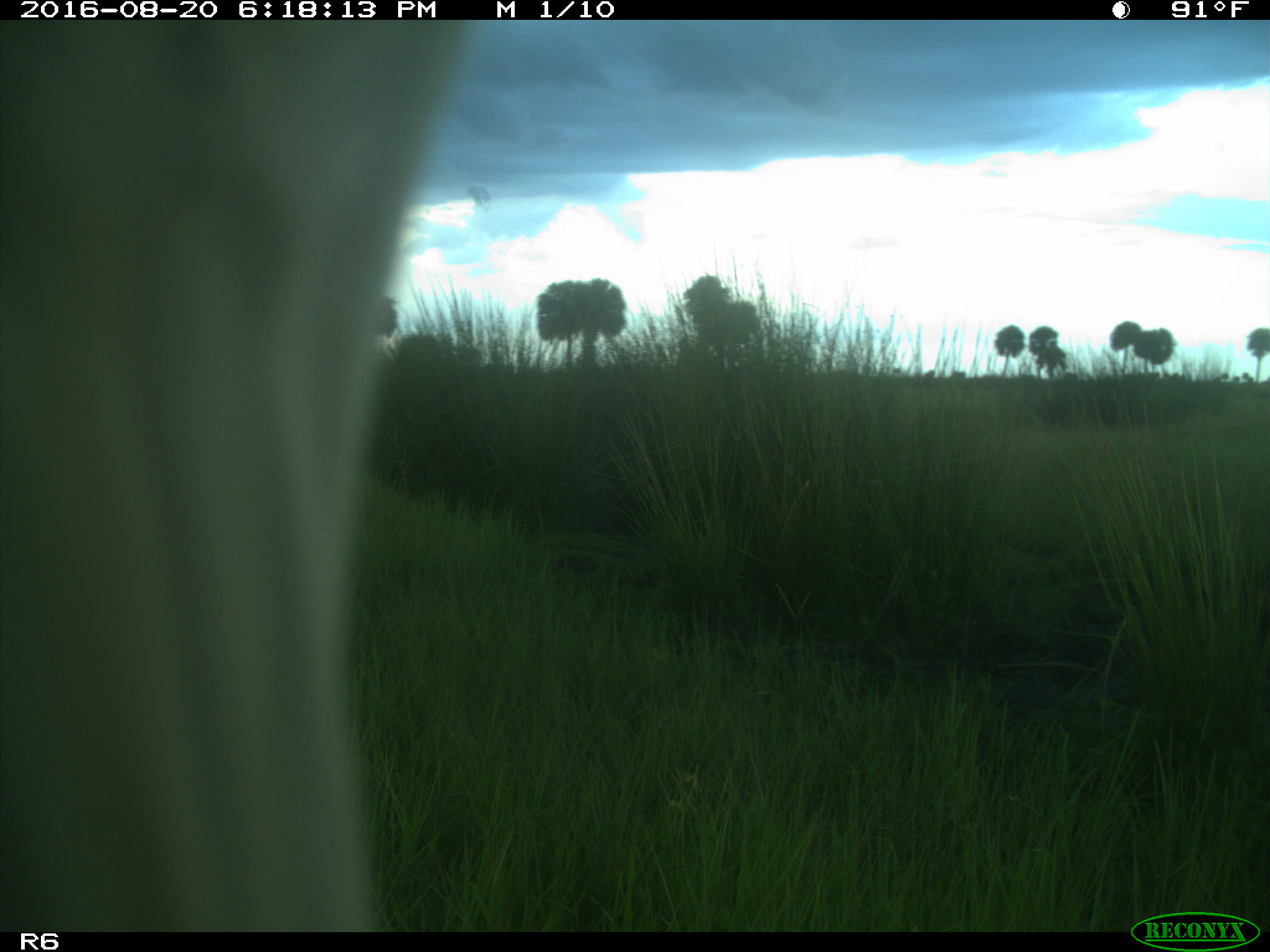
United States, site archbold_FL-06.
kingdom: Animalia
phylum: Chordata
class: Mammalia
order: Artiodactyla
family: Bovidae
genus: Bos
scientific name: Bos taurus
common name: domestic cow